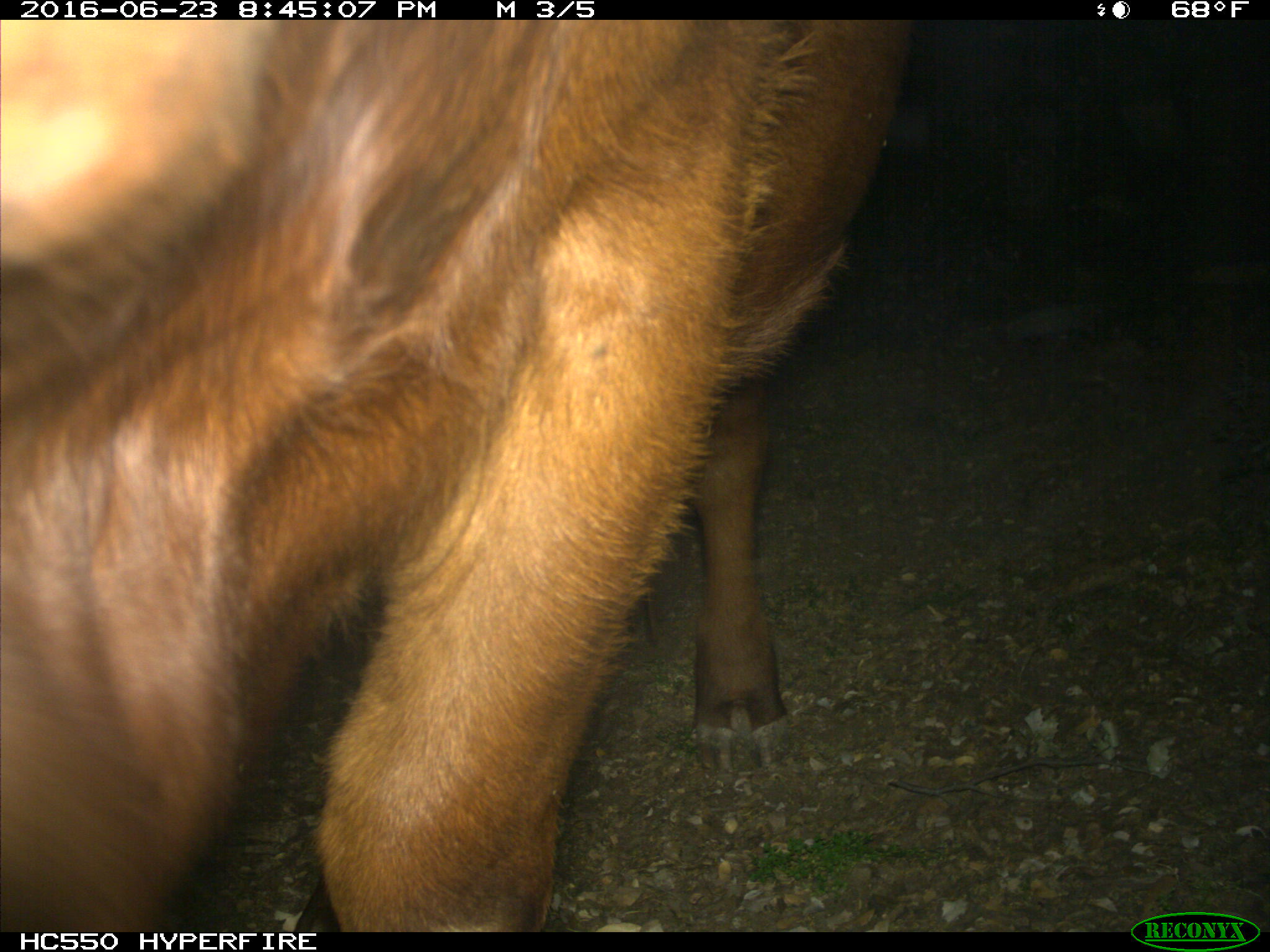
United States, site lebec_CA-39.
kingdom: Animalia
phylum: Chordata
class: Mammalia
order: Artiodactyla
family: Bovidae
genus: Bos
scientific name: Bos taurus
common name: domestic cow